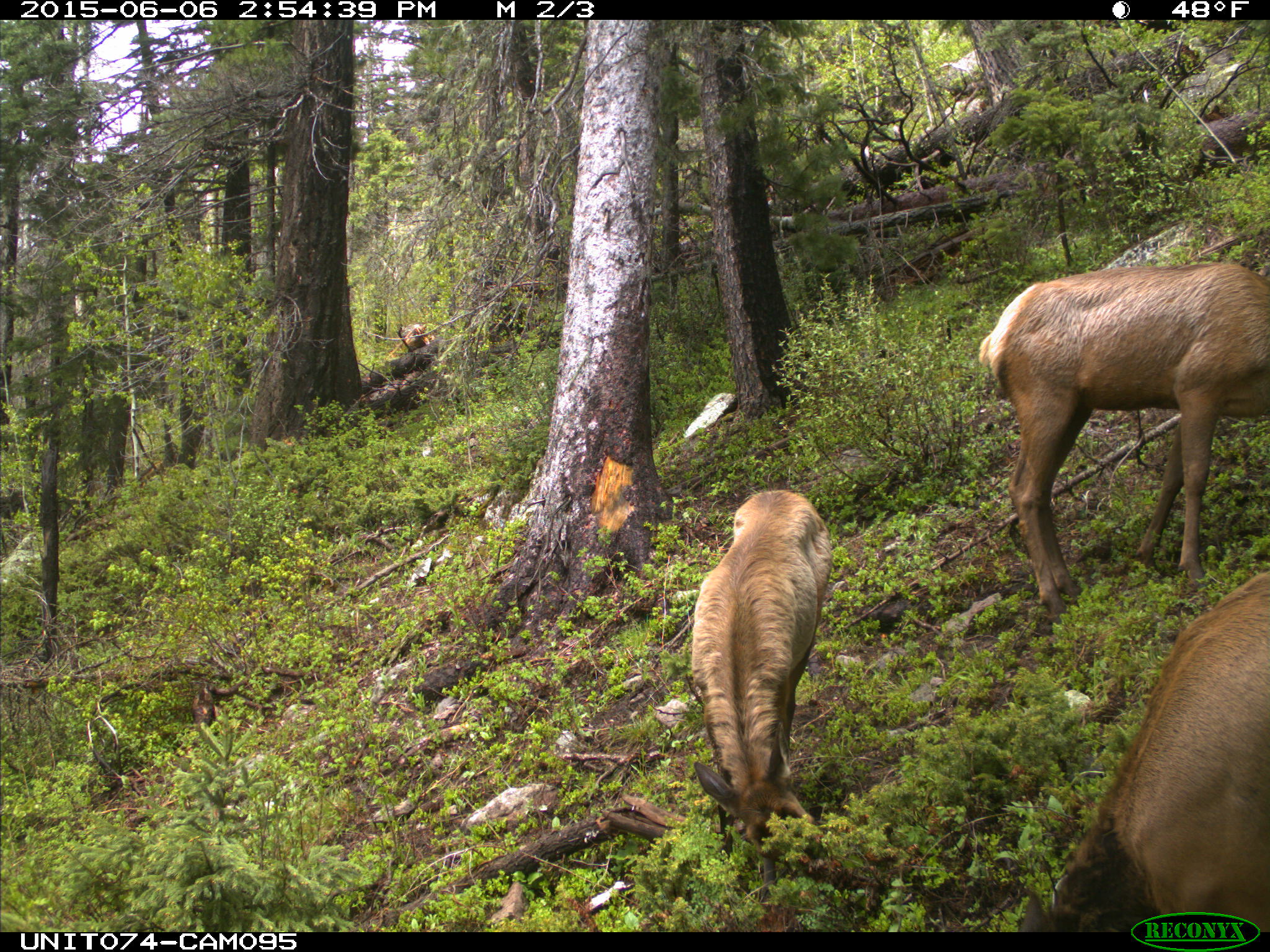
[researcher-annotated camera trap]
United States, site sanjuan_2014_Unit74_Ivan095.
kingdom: Animalia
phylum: Chordata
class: Mammalia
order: Artiodactyla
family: Cervidae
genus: Cervus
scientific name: Cervus elaphus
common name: red deer